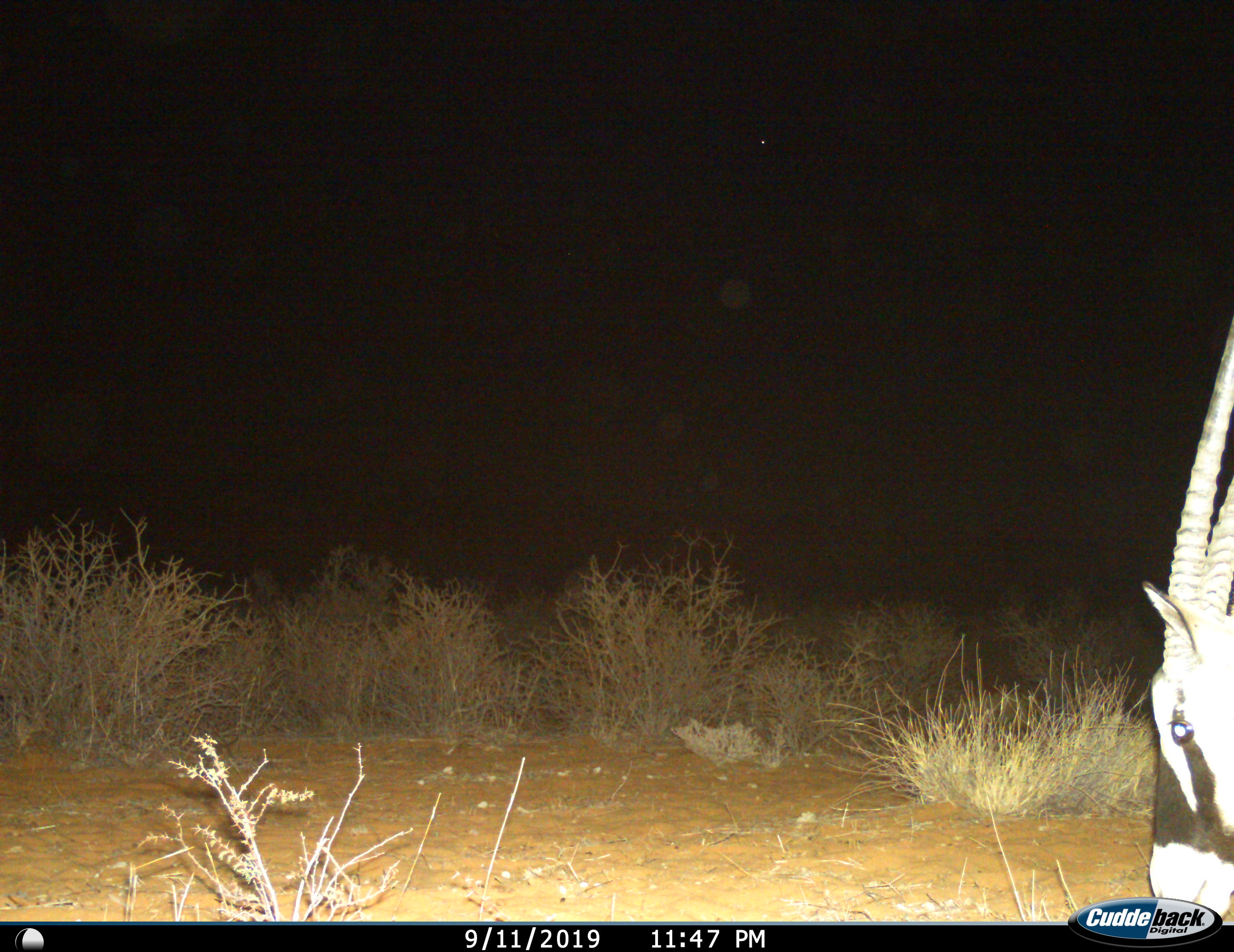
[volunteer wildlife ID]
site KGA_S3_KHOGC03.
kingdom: Animalia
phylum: Chordata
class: Mammalia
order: Artiodactyla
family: Bovidae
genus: Oryx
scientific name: Oryx gazella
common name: gemsbok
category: oryx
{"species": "oryx (gemsbok) (Oryx gazella)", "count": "1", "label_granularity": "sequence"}